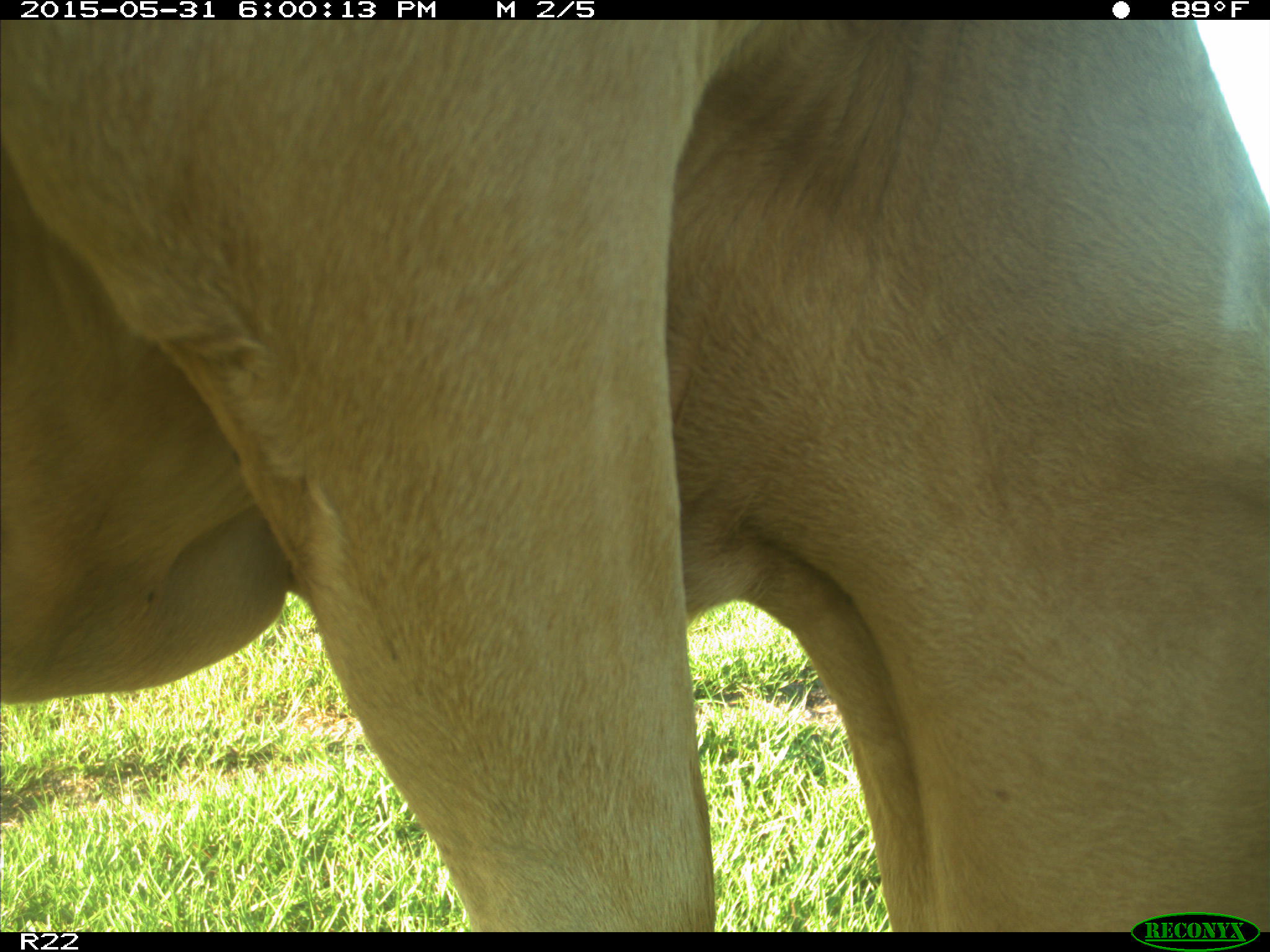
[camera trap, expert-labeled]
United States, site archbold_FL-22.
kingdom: Animalia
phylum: Chordata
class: Mammalia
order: Artiodactyla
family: Bovidae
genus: Bos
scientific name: Bos taurus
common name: domestic cow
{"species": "Bos taurus (domestic cow)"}